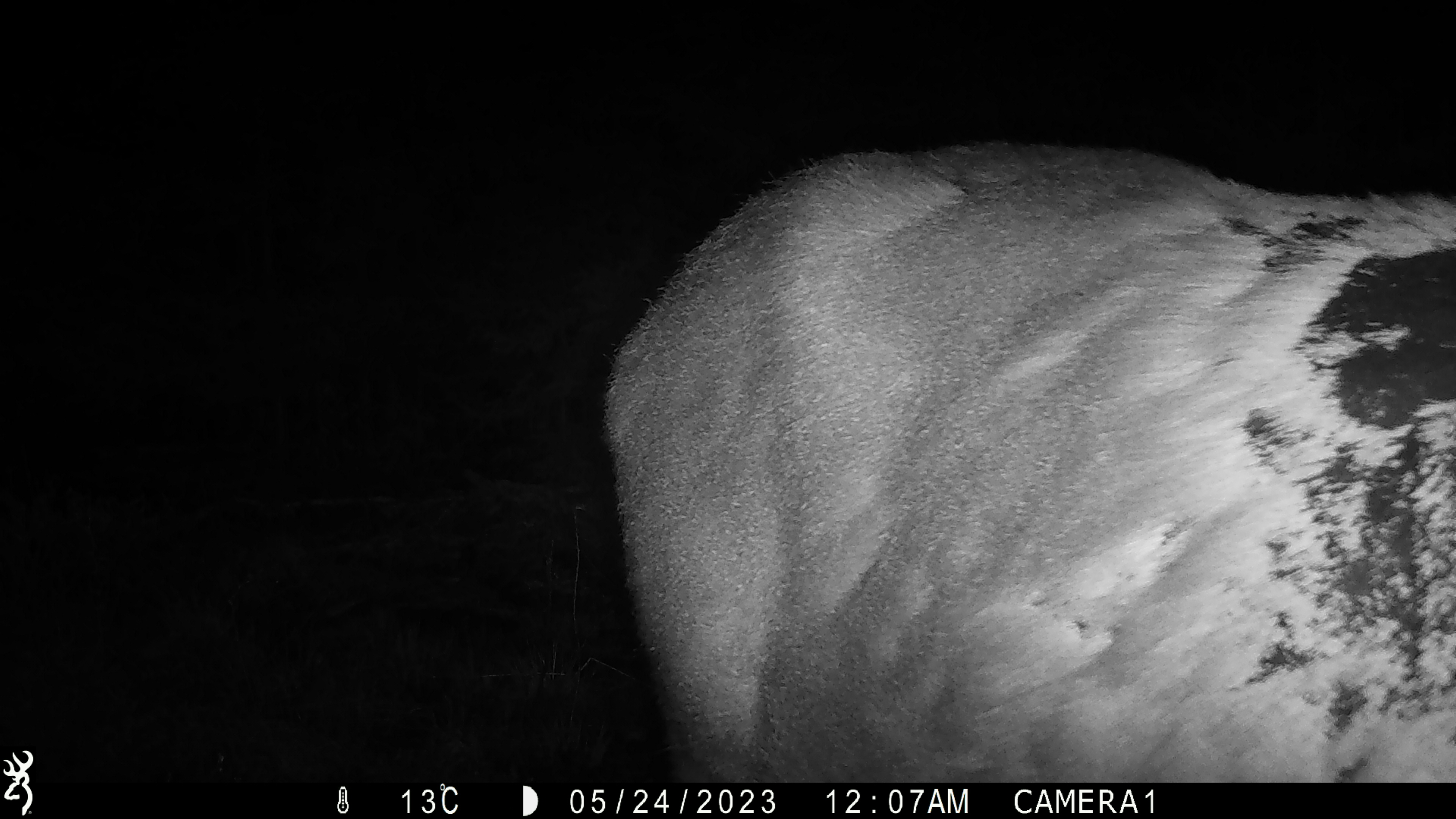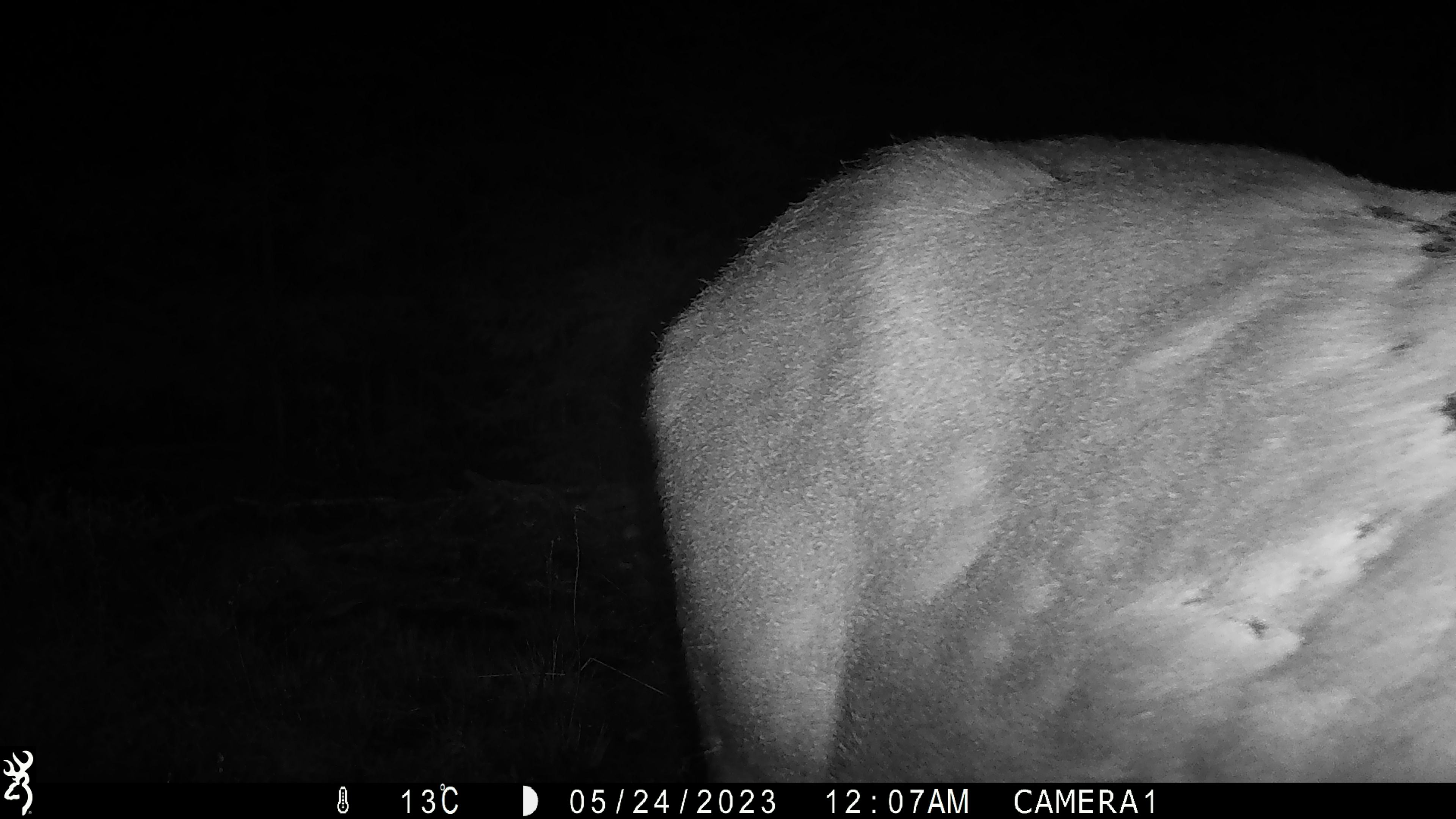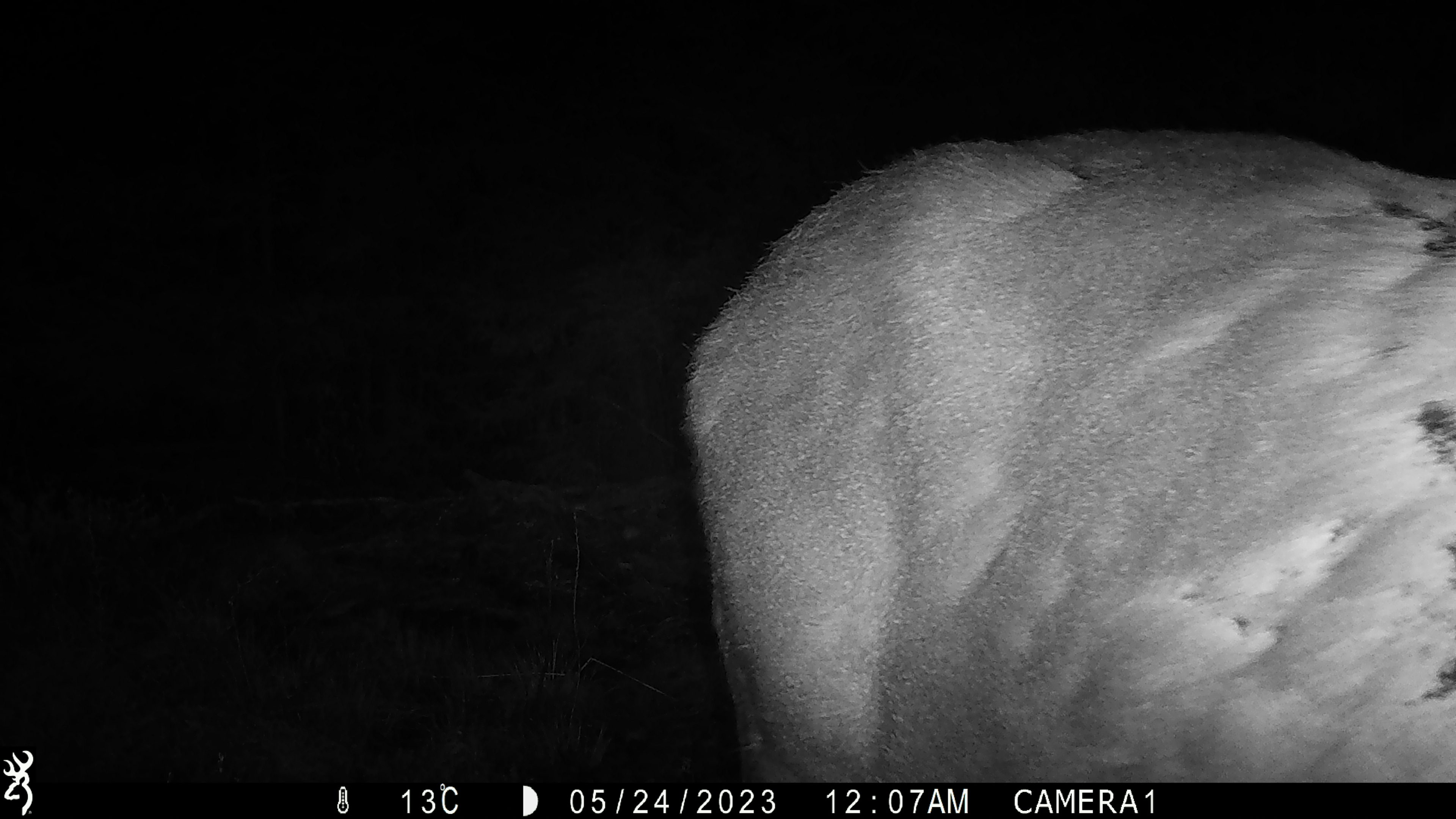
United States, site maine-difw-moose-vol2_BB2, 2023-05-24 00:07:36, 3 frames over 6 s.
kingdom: Animalia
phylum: Chordata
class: Mammalia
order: Artiodactyla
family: Cervidae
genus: Alces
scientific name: Alces alces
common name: moose